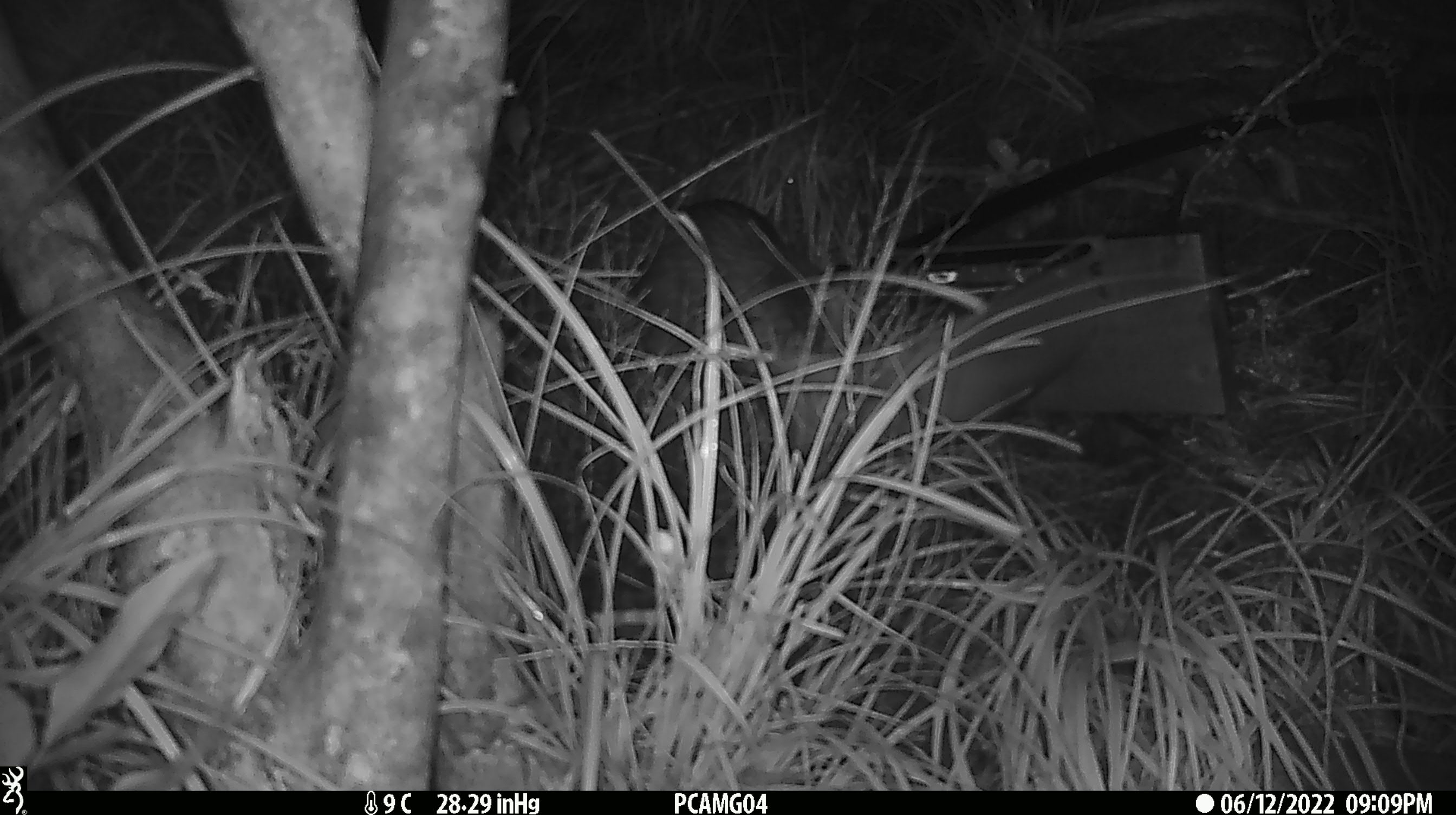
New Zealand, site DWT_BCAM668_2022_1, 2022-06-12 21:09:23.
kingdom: Animalia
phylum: Chordata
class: Aves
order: Gruiformes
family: Rallidae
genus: Gallirallus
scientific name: Gallirallus australis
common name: weka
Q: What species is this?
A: Weka (Gallirallus australis).